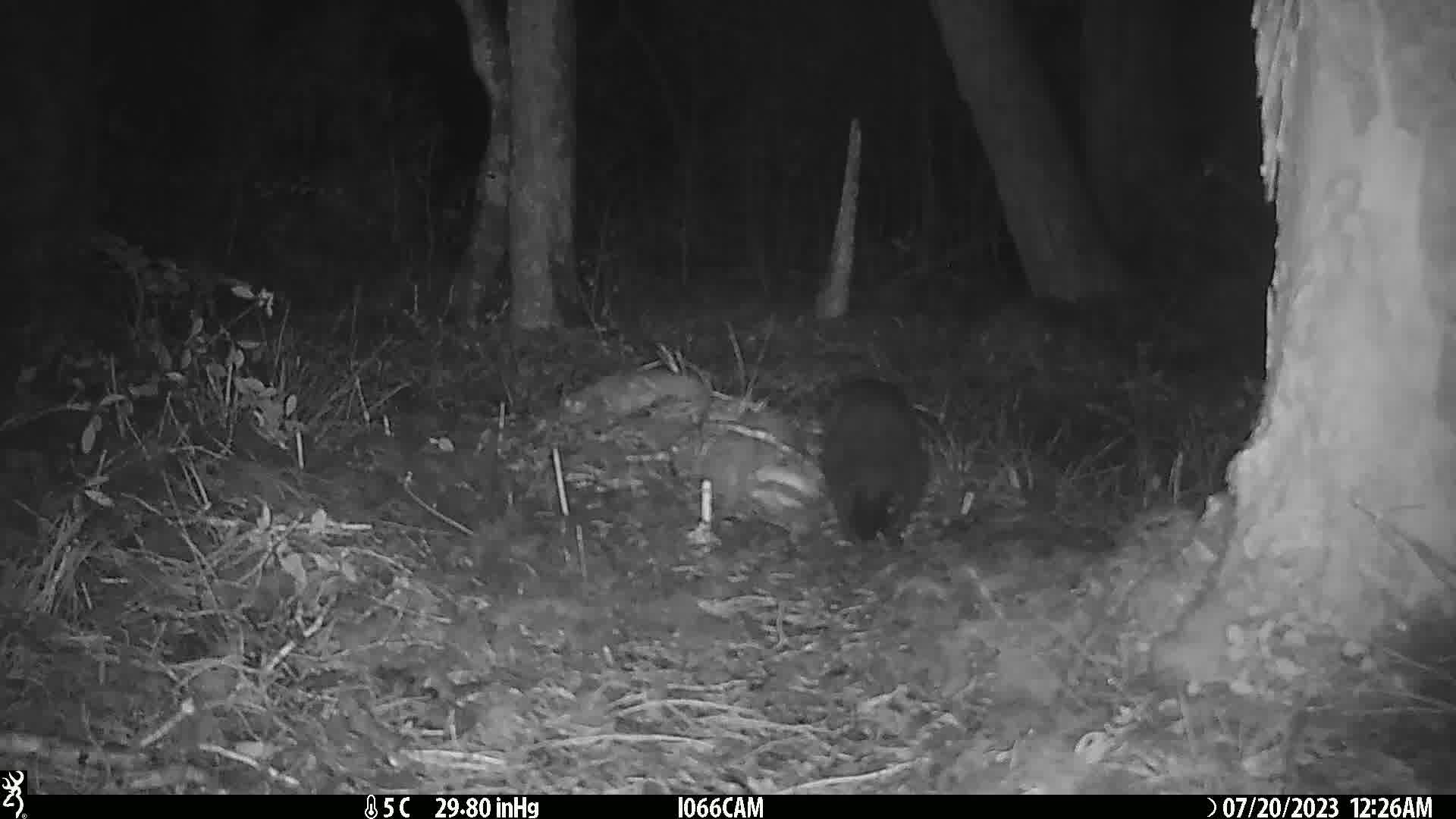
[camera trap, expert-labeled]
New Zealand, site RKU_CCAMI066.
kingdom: Animalia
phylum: Chordata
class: Mammalia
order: Carnivora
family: Felidae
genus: Felis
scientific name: Felis catus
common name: domestic cat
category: cat